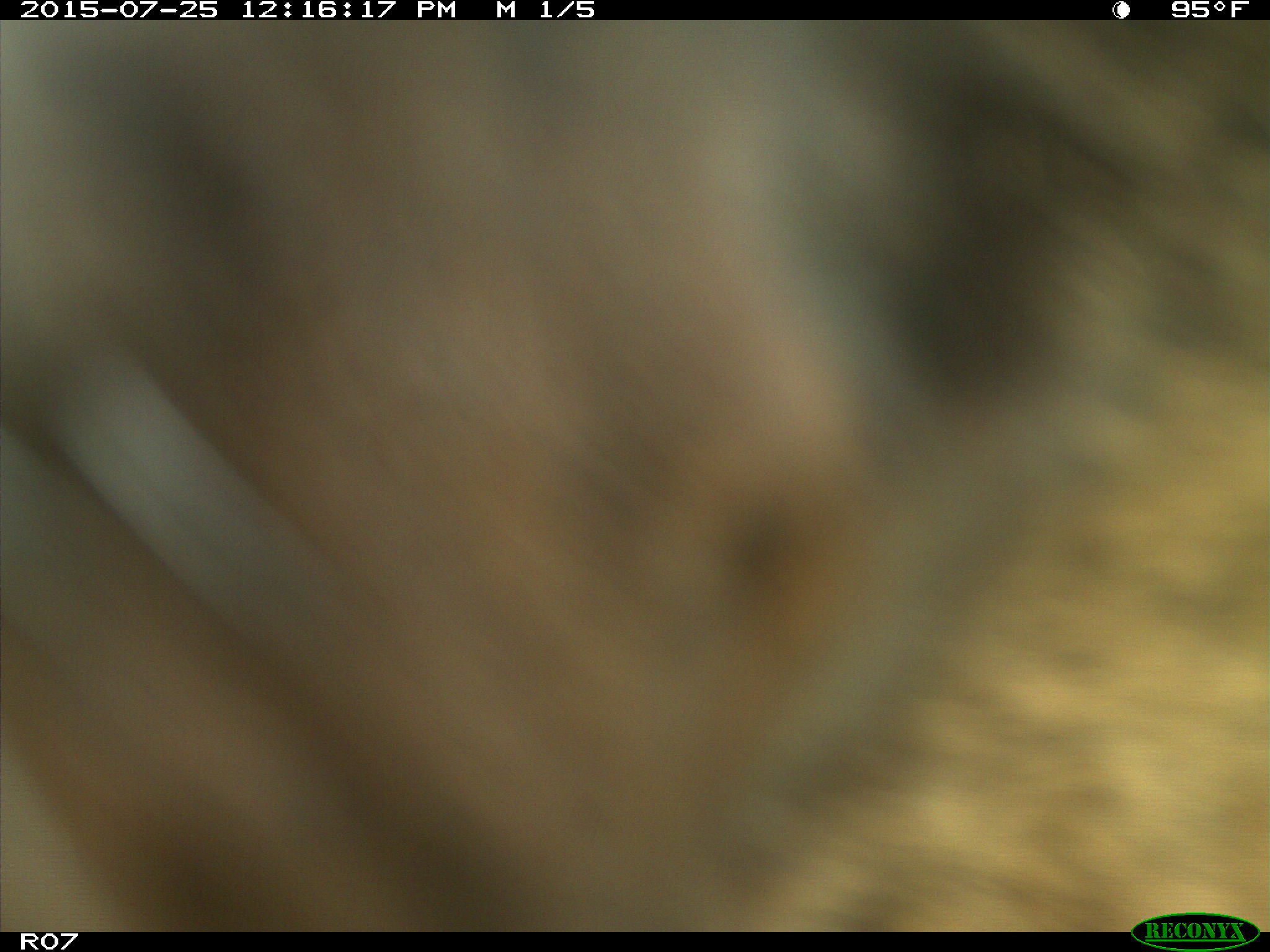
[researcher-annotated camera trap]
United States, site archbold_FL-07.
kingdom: Animalia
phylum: Chordata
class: Mammalia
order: Artiodactyla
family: Bovidae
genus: Bos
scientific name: Bos taurus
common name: domestic cow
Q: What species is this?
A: Bos taurus (domestic cow).